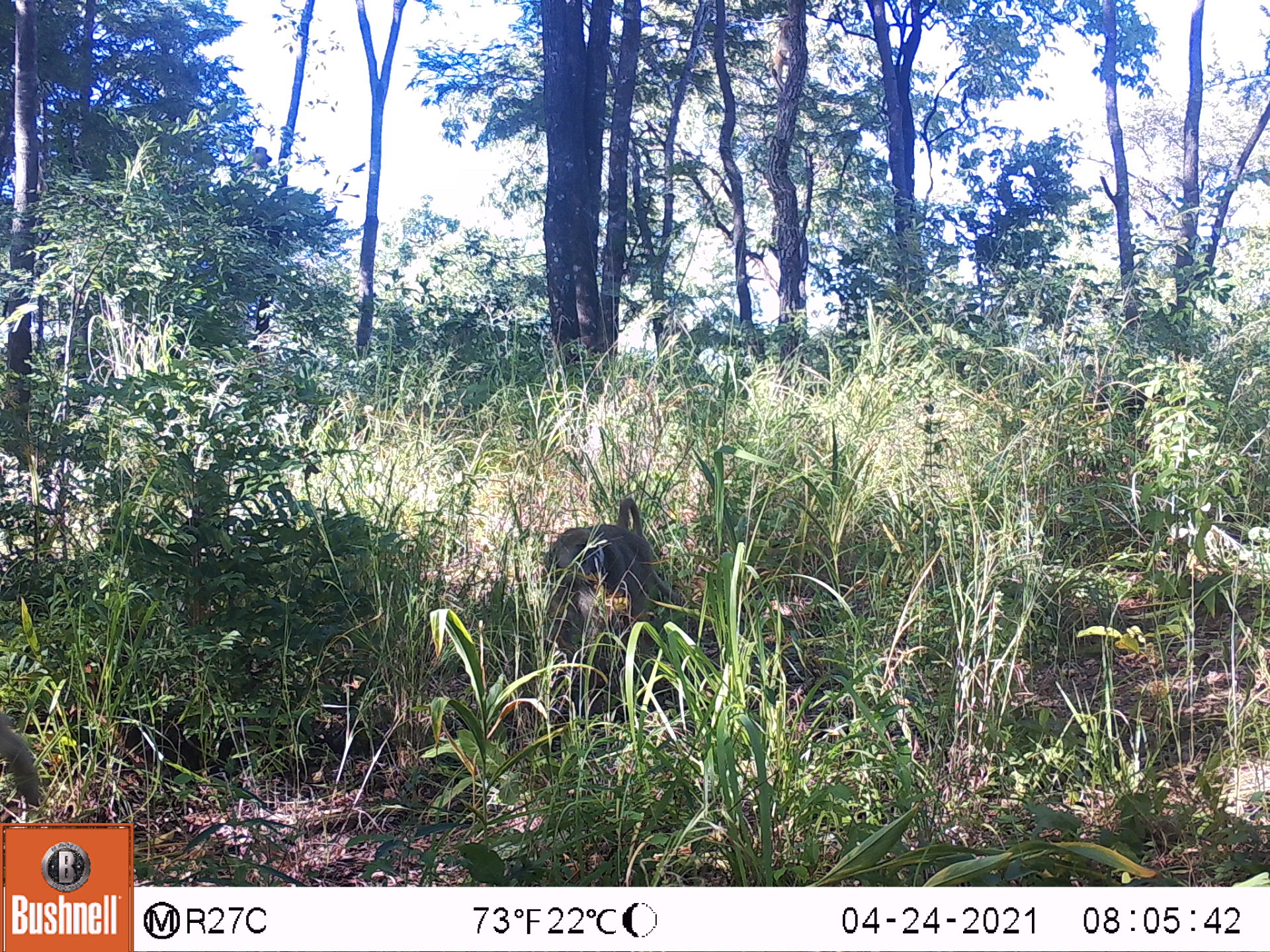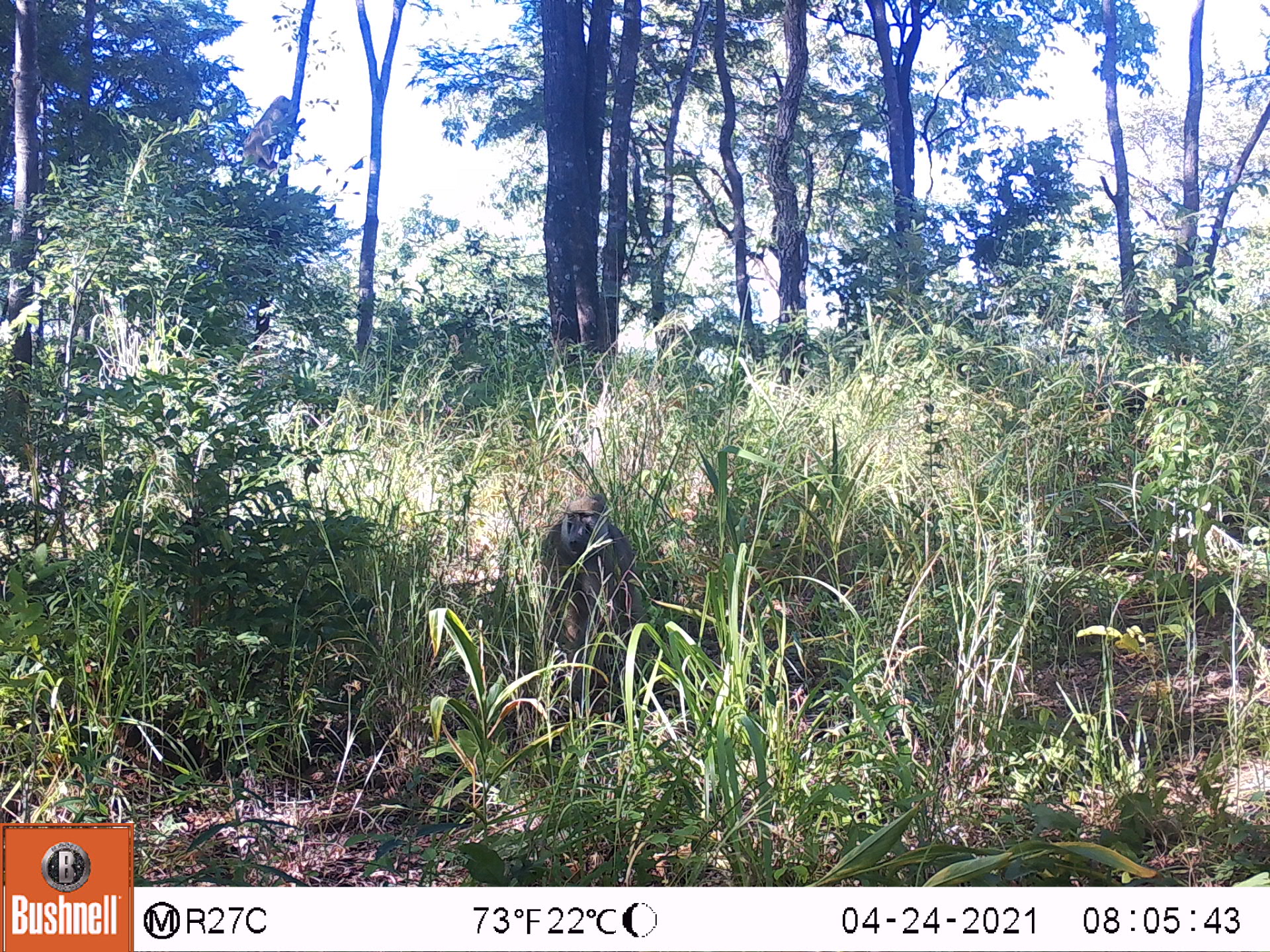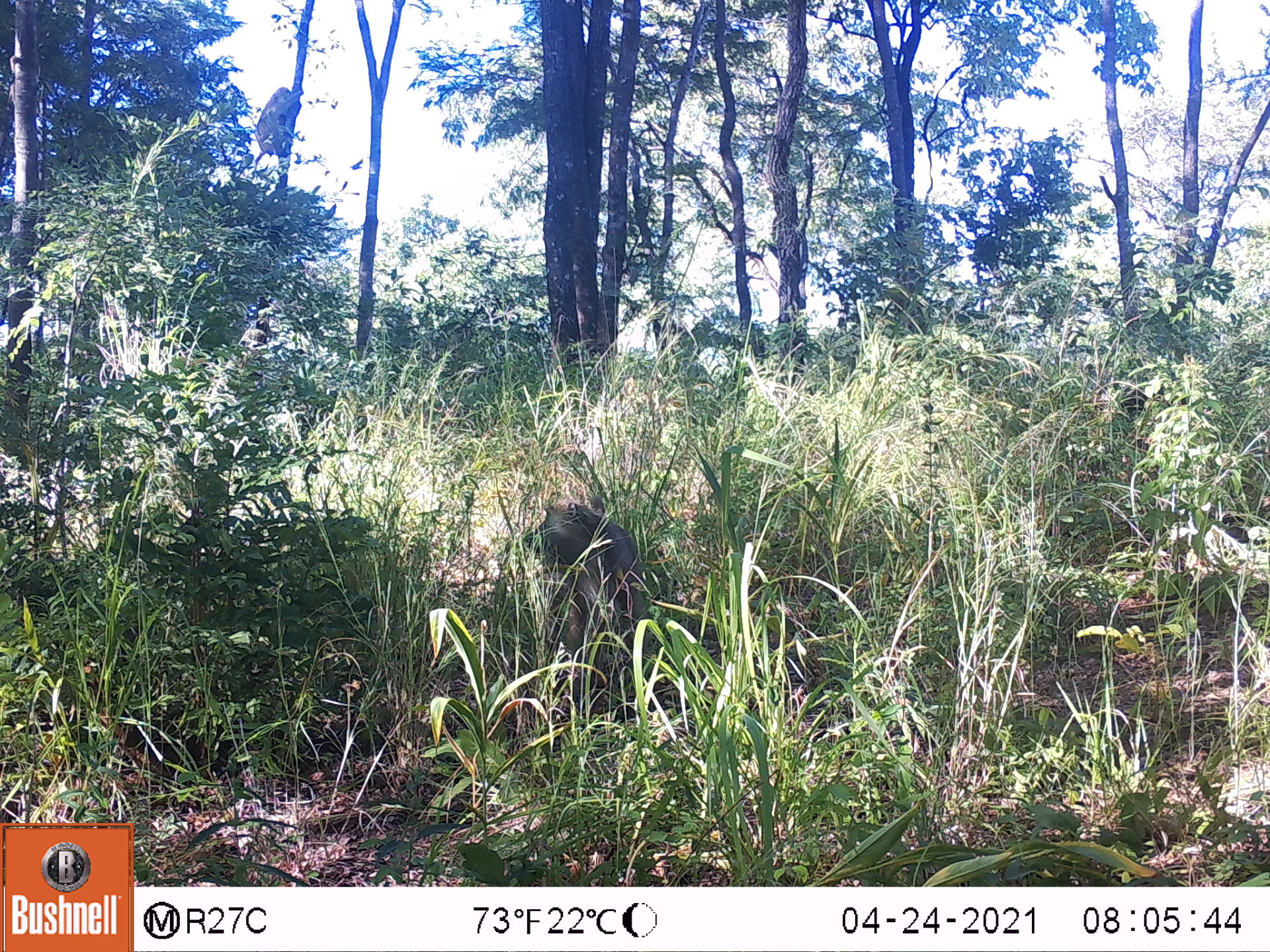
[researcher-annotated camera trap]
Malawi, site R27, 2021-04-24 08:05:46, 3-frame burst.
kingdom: Animalia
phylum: Chordata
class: Mammalia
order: Primates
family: Cercopithecidae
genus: Papio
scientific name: Papio cynocephalus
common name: yellow baboon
Yellow baboon (Papio cynocephalus), count 2.